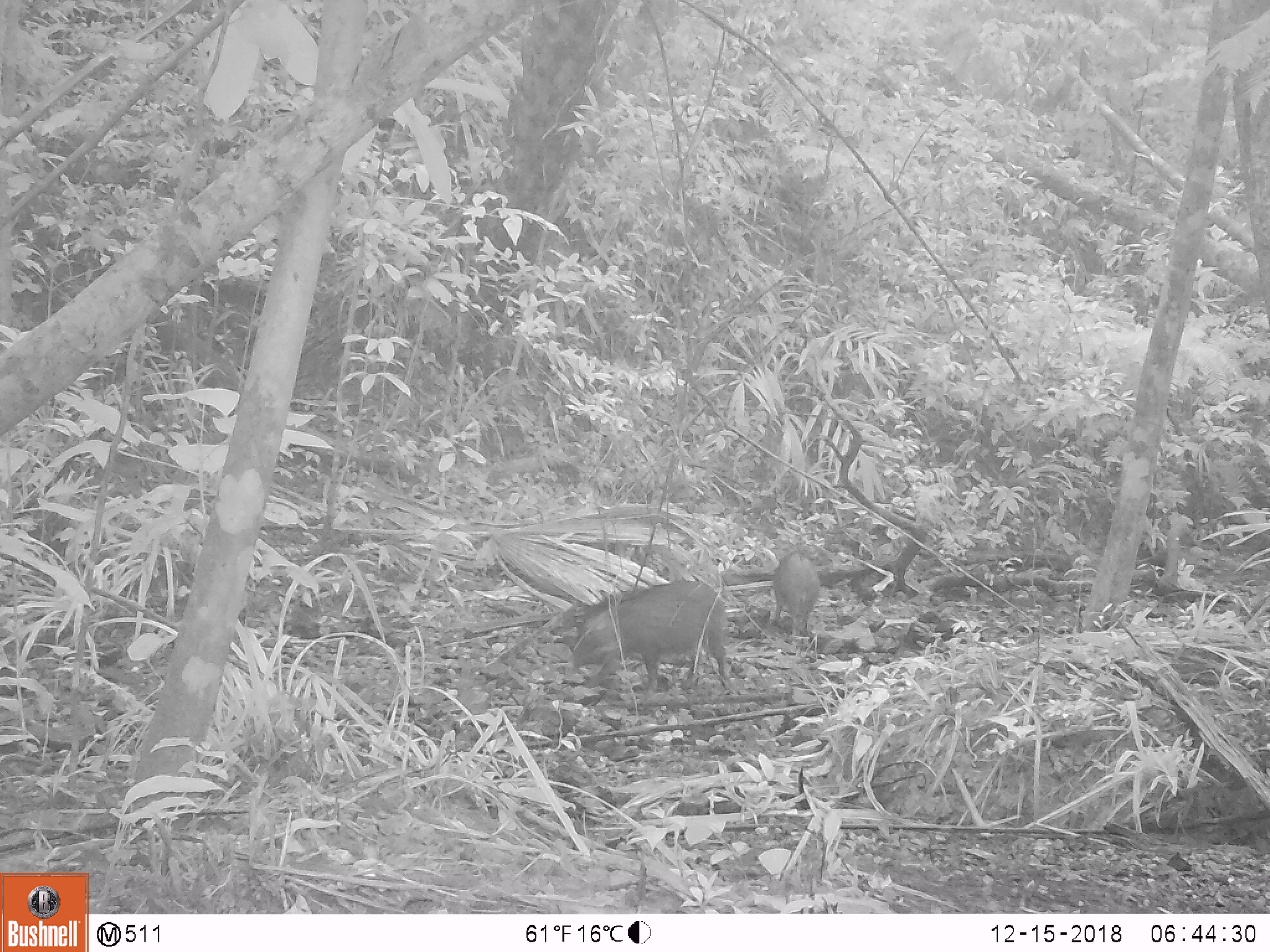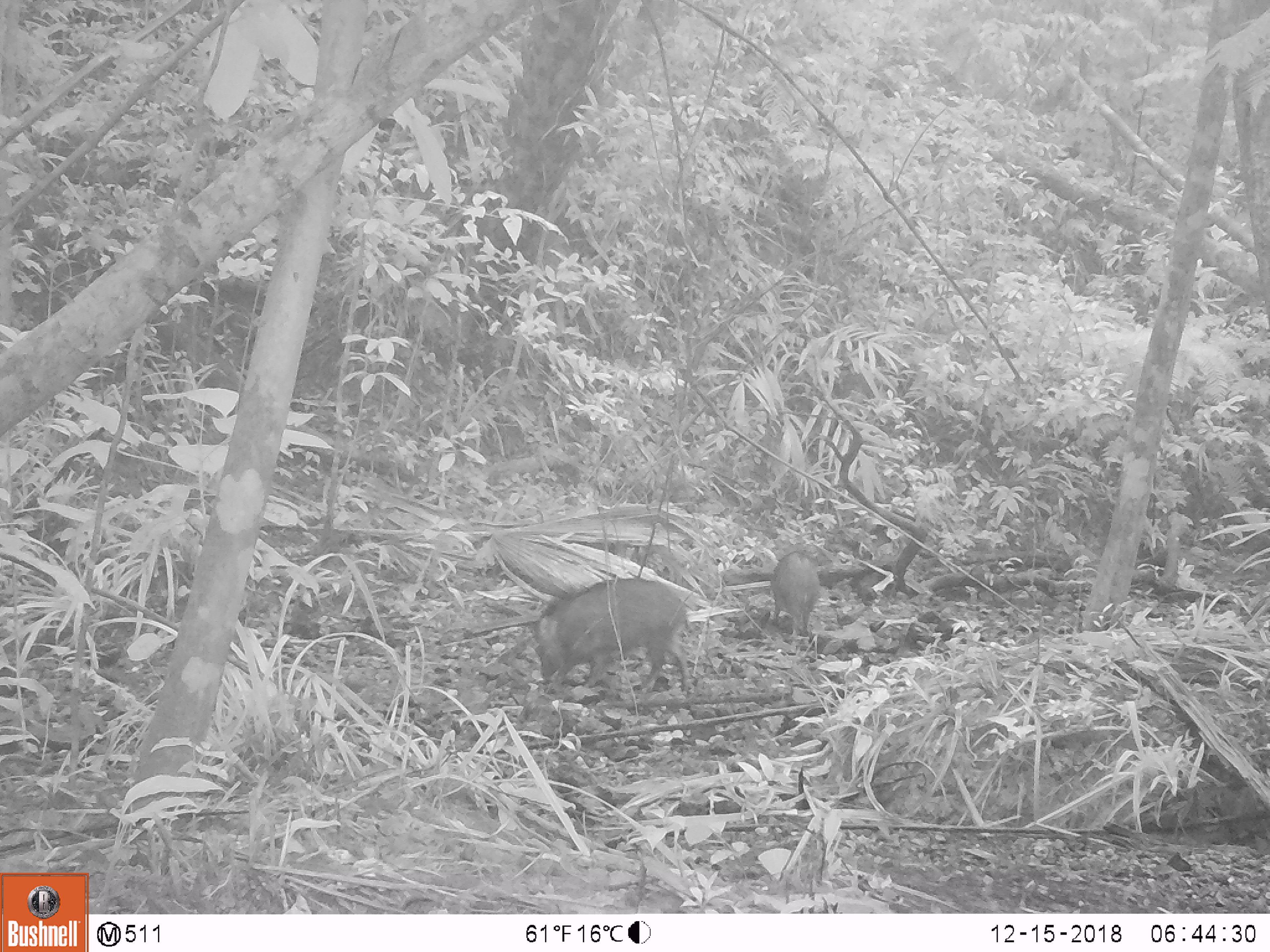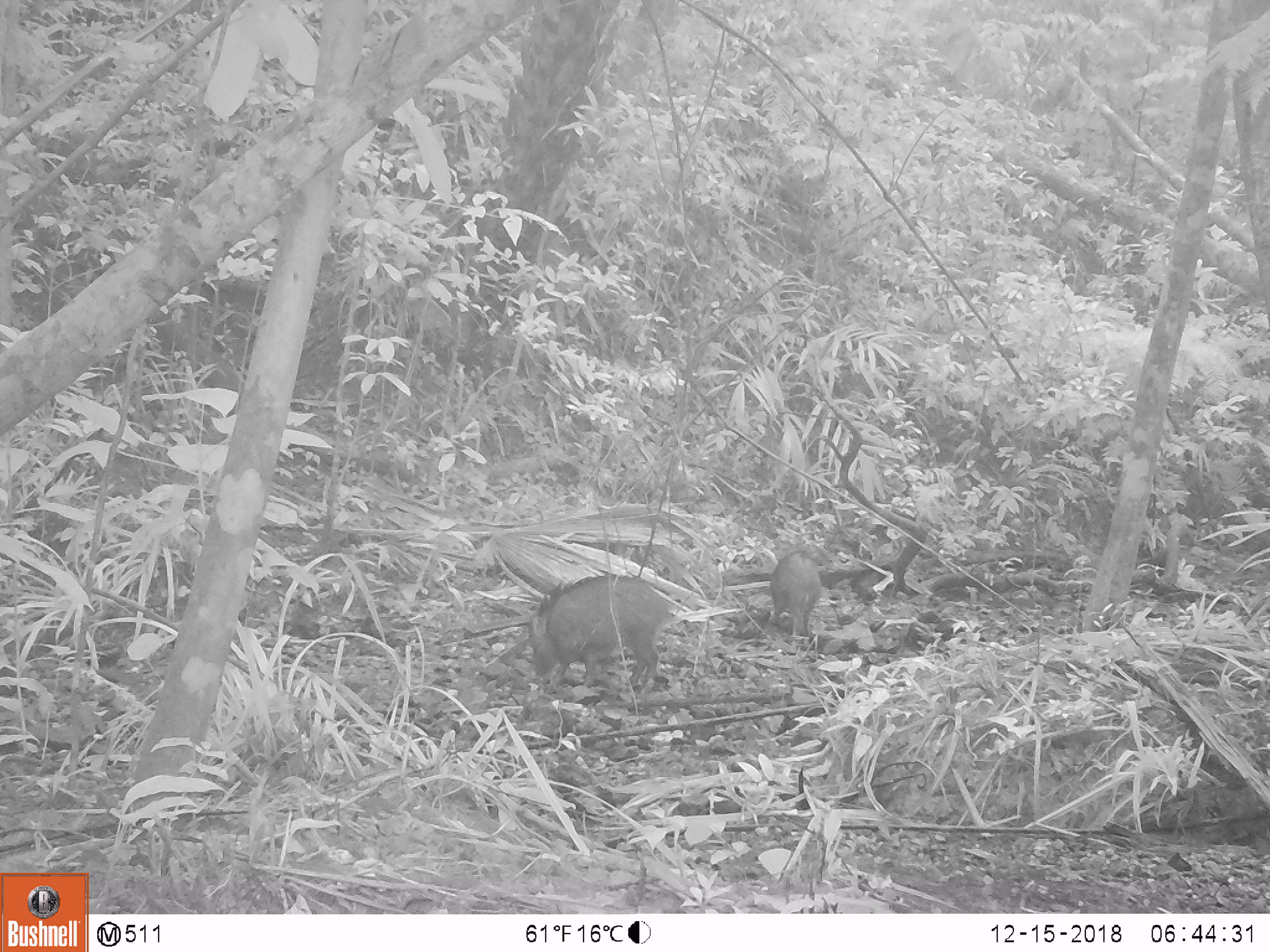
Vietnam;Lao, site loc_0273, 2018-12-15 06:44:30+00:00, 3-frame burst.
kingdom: Animalia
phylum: Chordata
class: Mammalia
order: Artiodactyla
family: Suidae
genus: Sus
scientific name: Sus scrofa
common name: eurasian wild pig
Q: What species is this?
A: Eurasian wild pig (Sus scrofa).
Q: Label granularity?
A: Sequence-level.